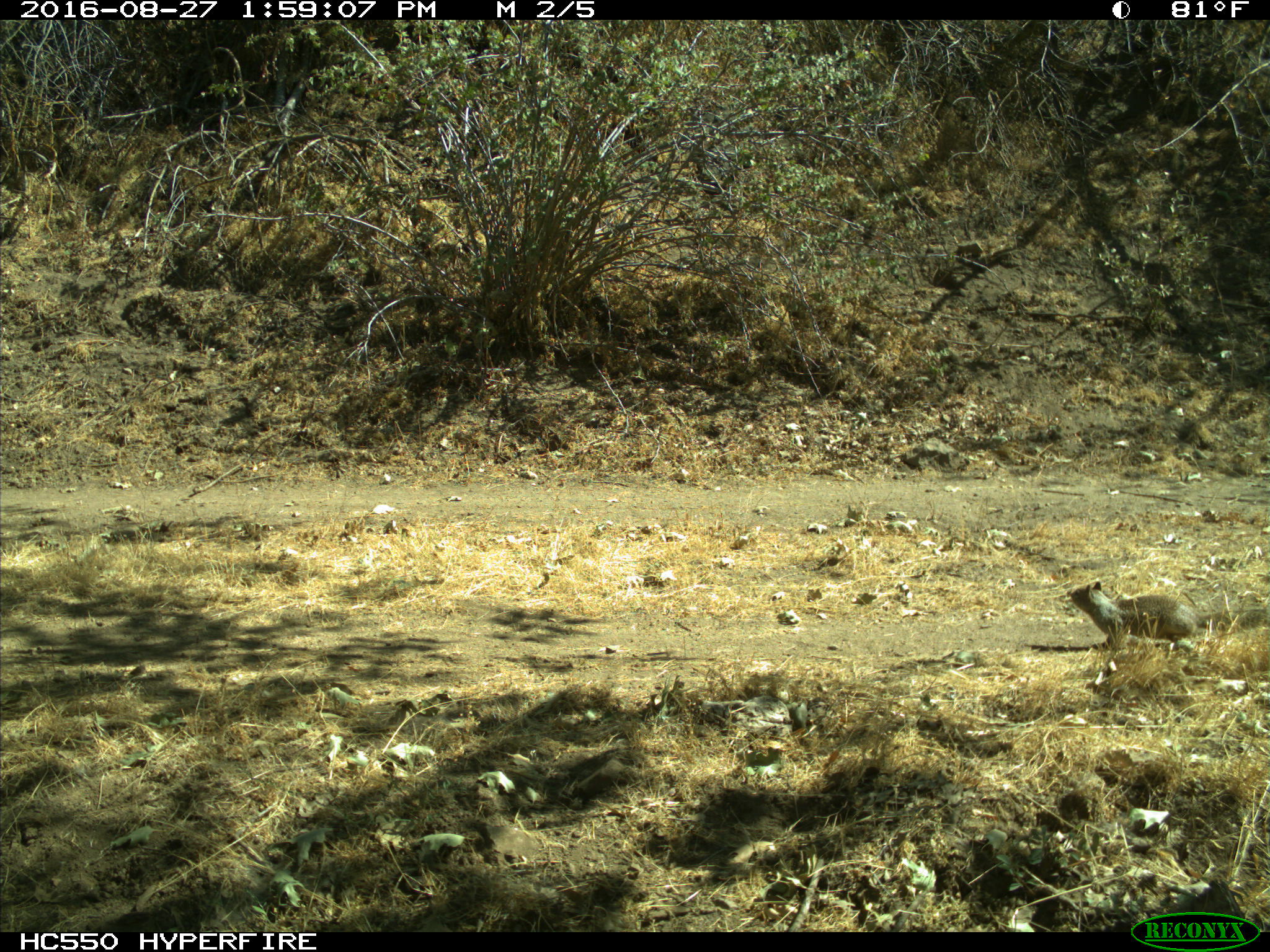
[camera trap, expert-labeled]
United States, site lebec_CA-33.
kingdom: Animalia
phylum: Chordata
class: Mammalia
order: Rodentia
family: Sciuridae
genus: Otospermophilus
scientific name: Otospermophilus beecheyi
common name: california ground squirrel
Otospermophilus beecheyi (california ground squirrel).